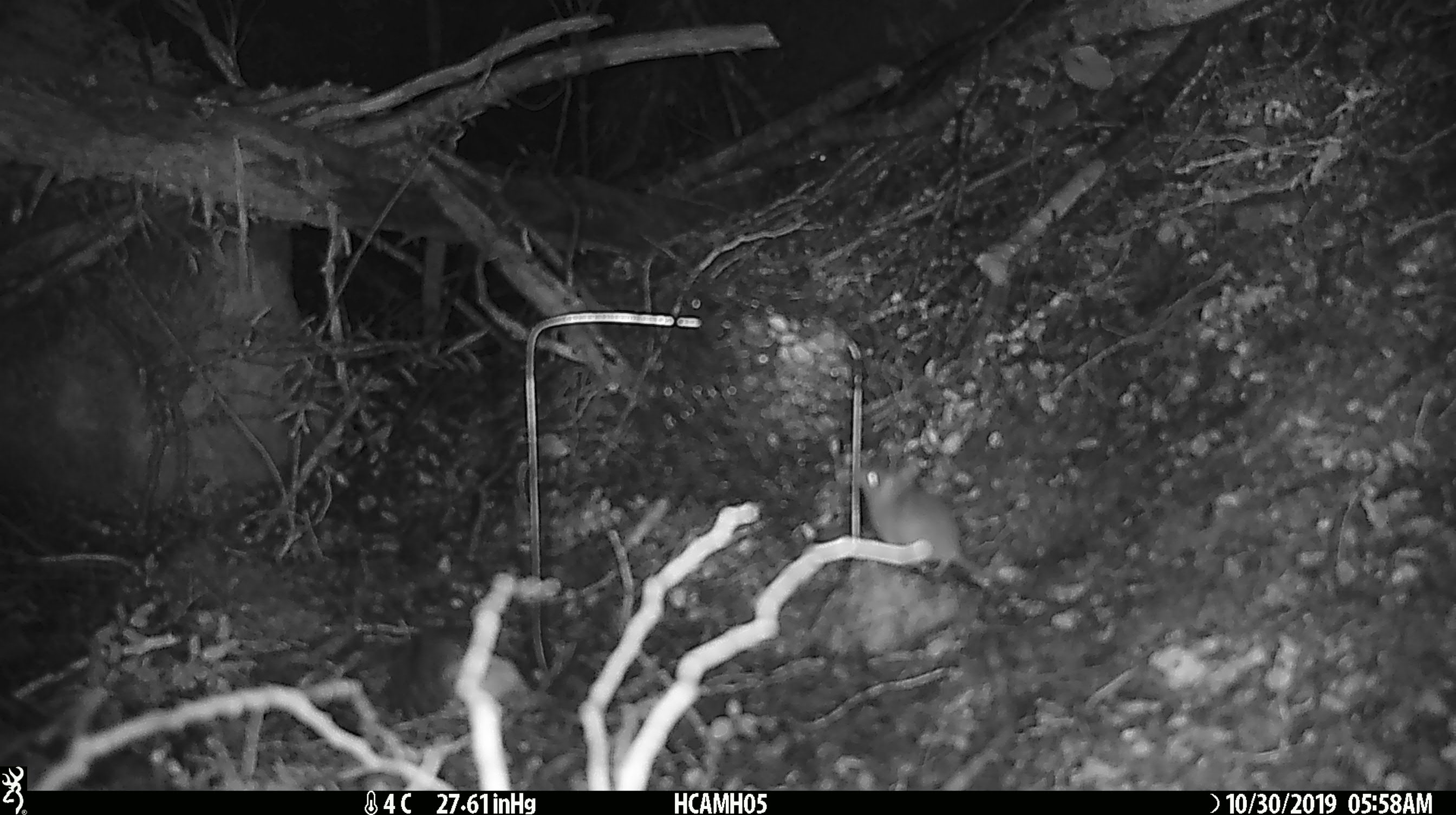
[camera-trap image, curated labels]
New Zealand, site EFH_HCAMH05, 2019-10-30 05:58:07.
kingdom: Animalia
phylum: Chordata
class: Mammalia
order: Rodentia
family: Muridae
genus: Mus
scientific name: Mus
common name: mouse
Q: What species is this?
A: Mouse (Mus).